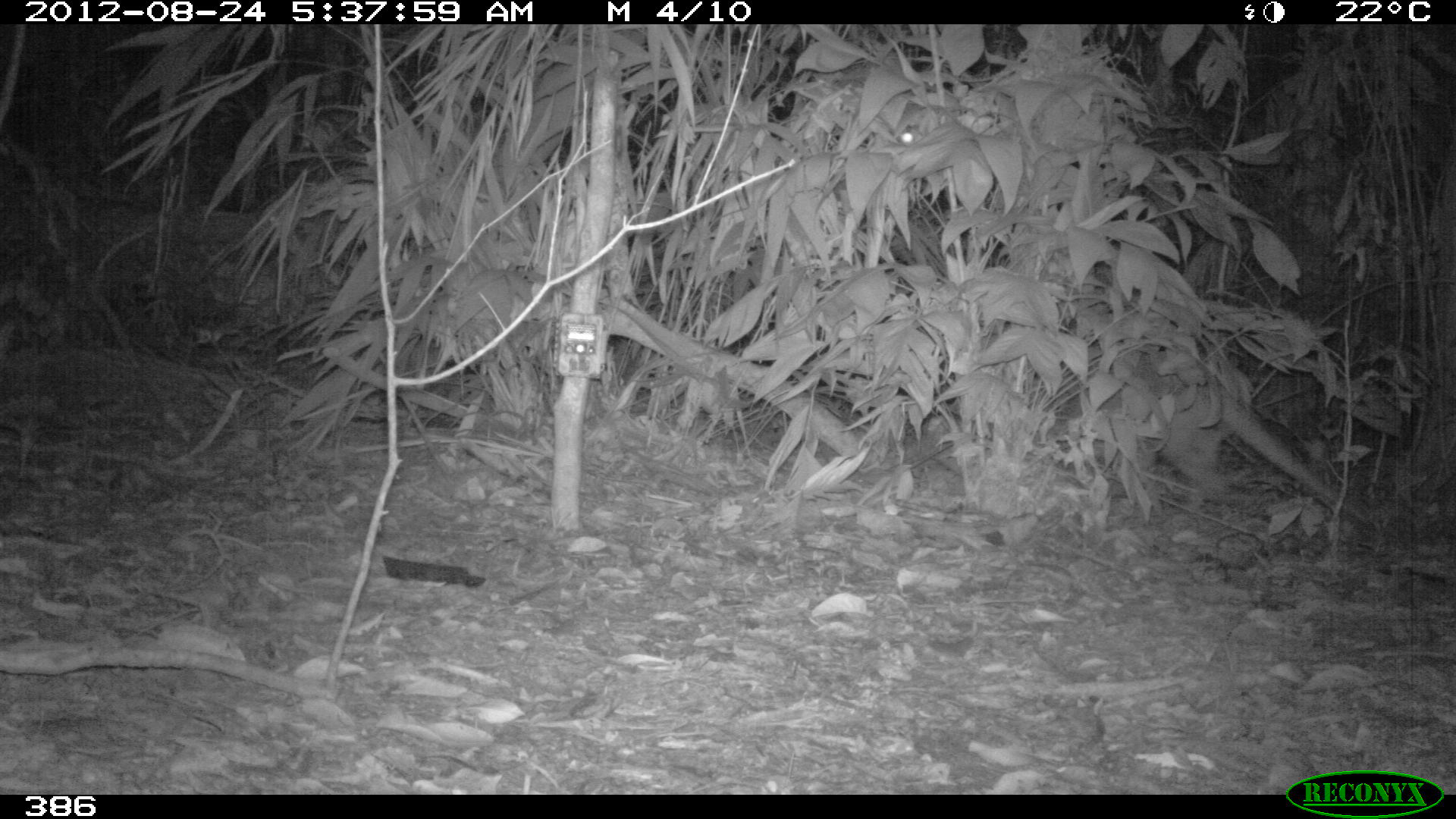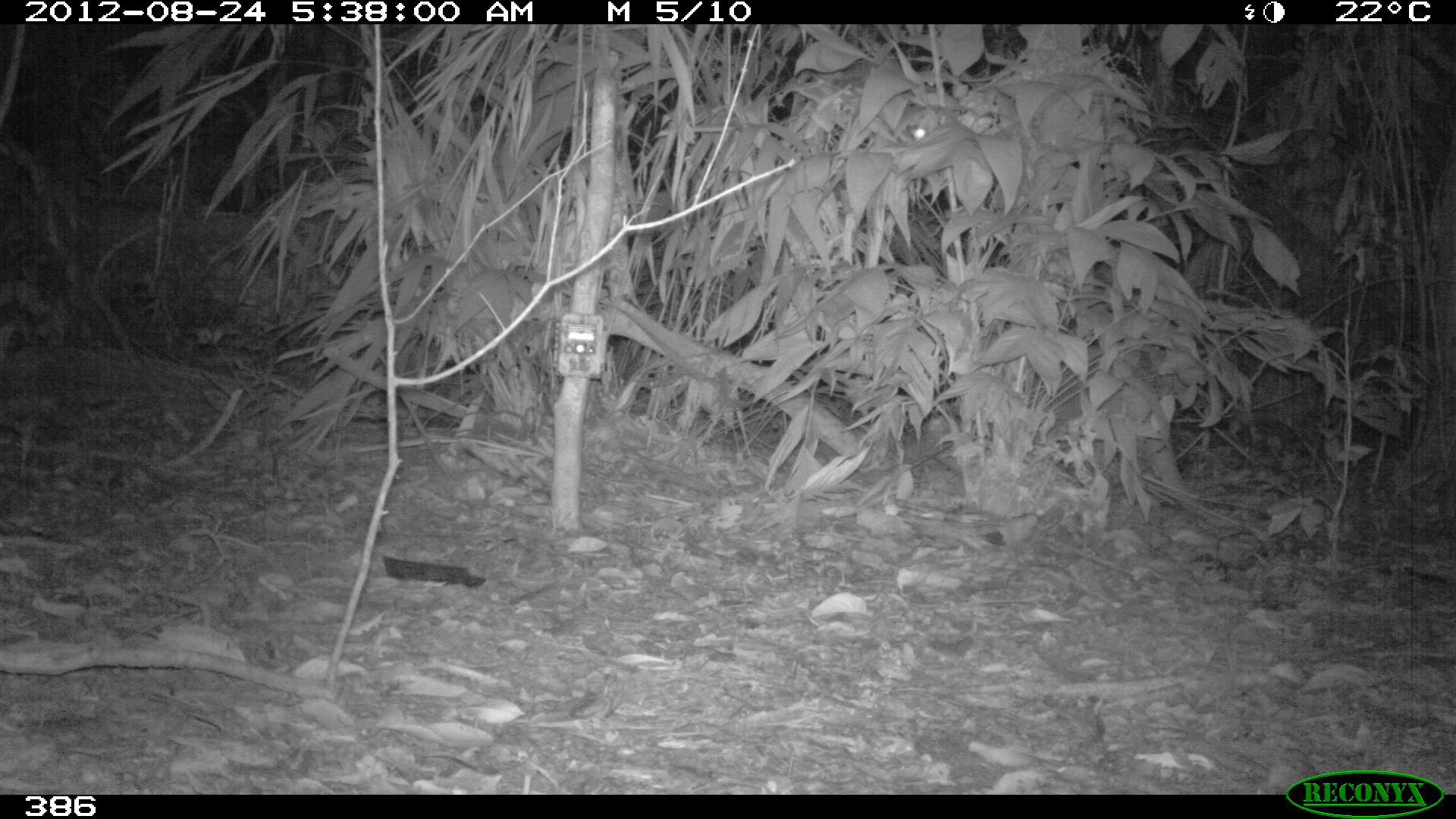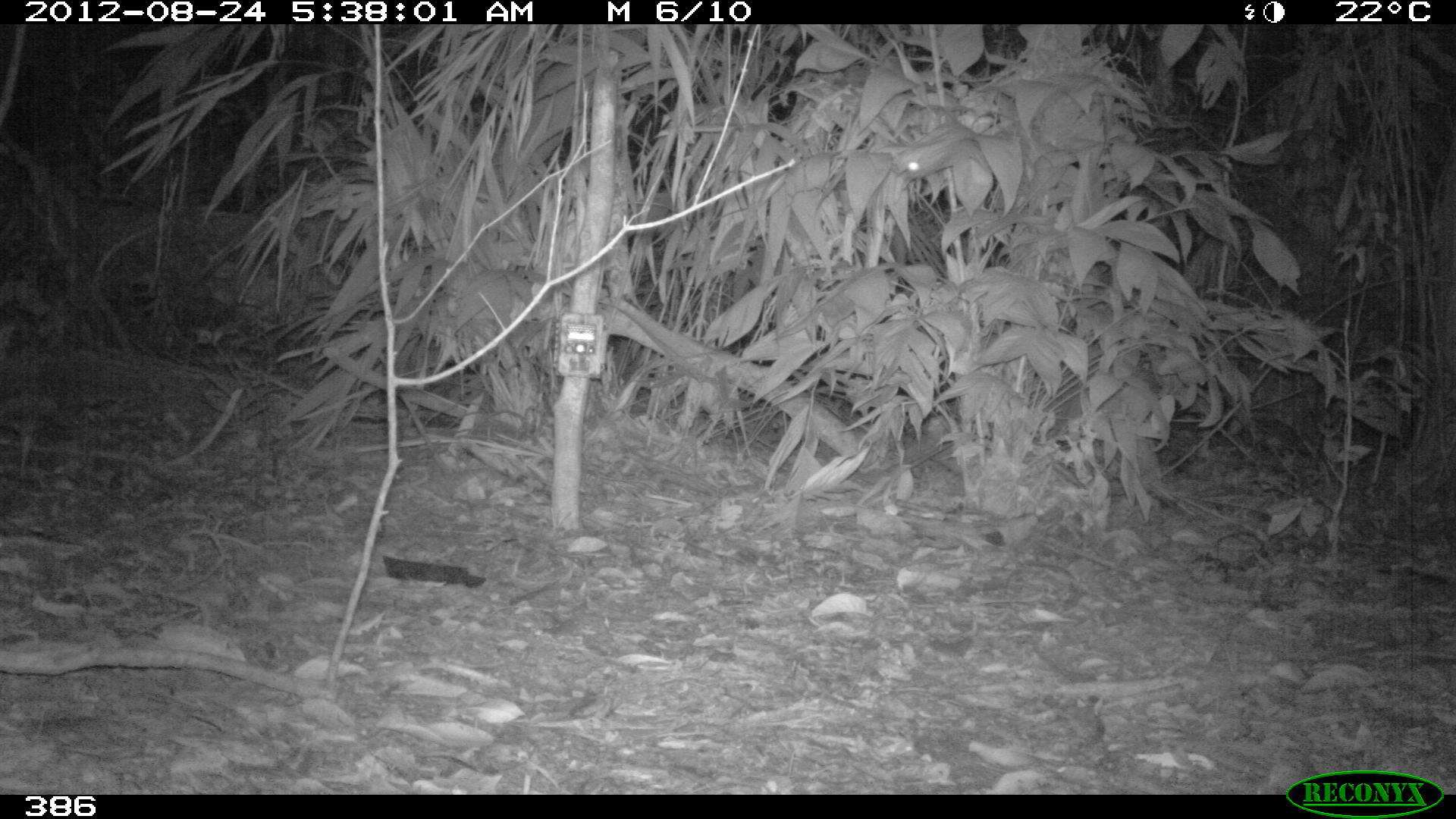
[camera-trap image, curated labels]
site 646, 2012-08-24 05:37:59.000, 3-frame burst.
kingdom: Animalia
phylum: Chordata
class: Mammalia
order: Cingulata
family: Chlamyphoridae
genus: Priodontes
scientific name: Priodontes maximus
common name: giant armadillo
Priodontes maximus (giant armadillo).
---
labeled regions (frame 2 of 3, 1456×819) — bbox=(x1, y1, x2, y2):
priodontes maximus: bbox=(953, 345, 1239, 526)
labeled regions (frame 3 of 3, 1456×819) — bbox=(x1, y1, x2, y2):
priodontes maximus: bbox=(951, 370, 1163, 489)